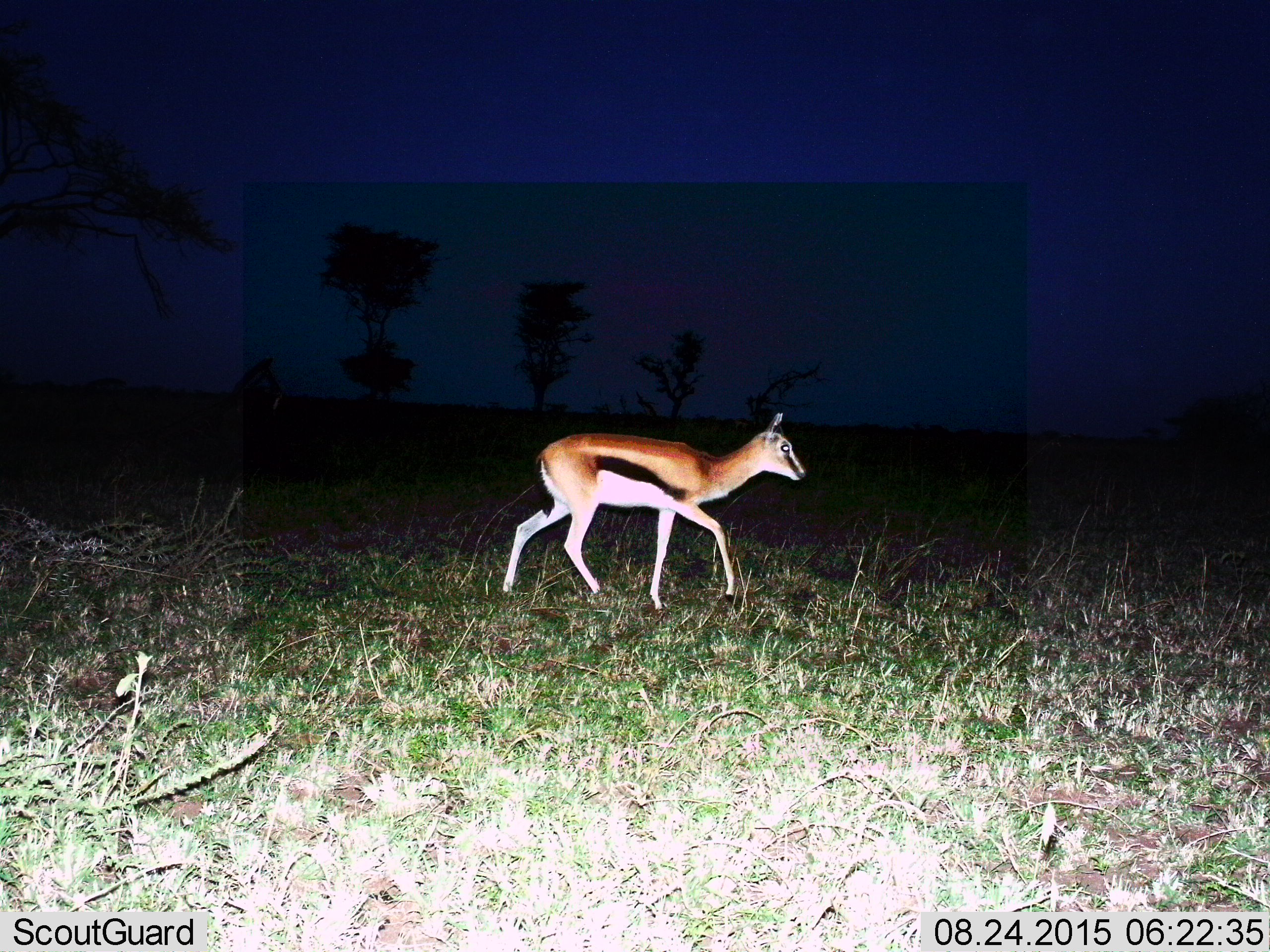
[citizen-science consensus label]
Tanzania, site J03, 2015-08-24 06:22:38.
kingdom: Animalia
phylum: Chordata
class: Mammalia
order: Artiodactyla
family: Bovidae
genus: Eudorcas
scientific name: Eudorcas thomsonii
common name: thomson's gazelle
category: gazellethomsons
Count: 1.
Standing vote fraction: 0%.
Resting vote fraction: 0%.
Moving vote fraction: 100%.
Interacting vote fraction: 0%.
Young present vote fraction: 0%.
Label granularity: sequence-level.